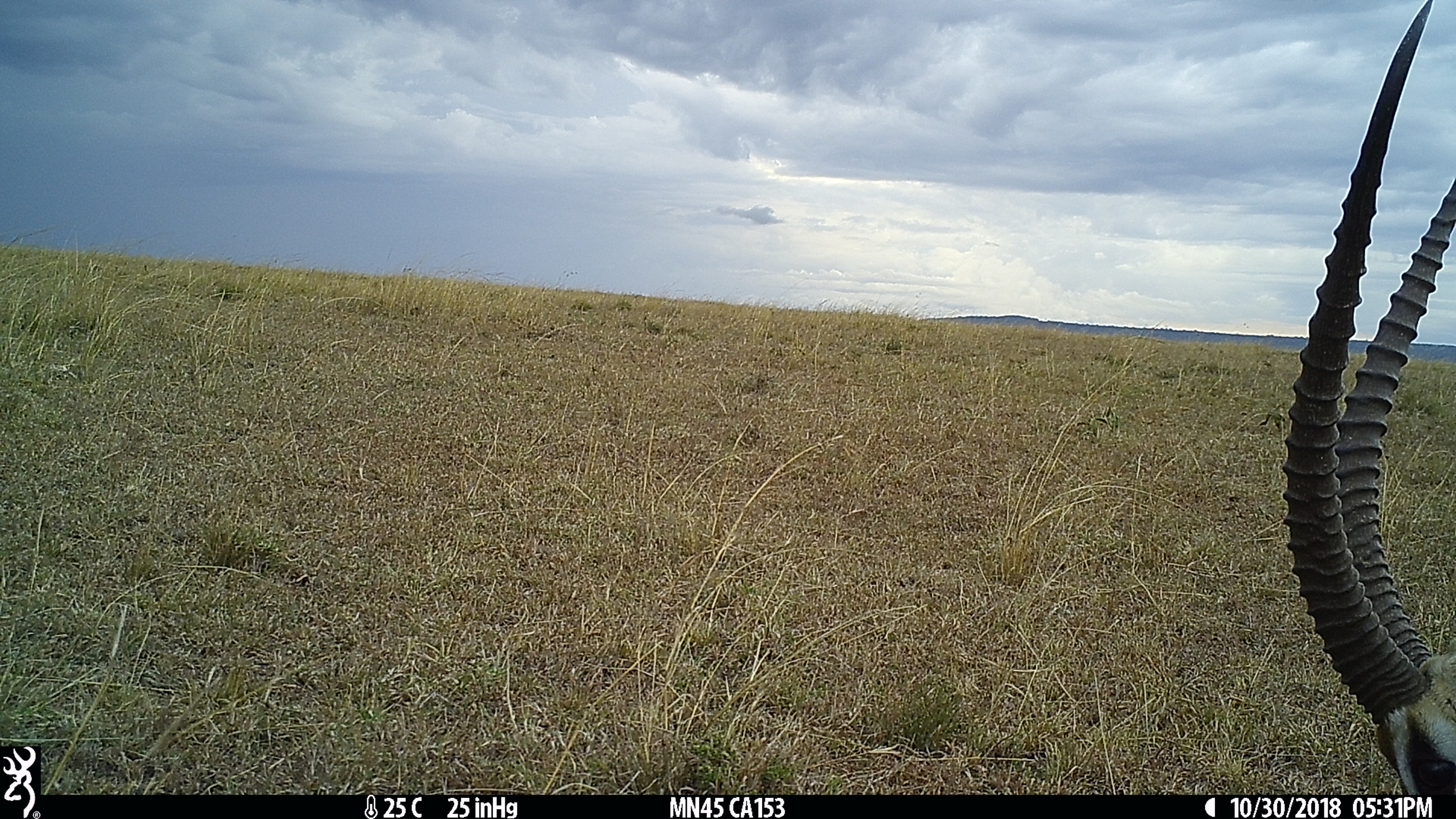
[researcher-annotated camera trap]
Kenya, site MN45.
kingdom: Animalia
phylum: Chordata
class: Mammalia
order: Artiodactyla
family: Bovidae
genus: Eudorcas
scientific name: Eudorcas thomsonii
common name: thomon's gazelle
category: gazelle thomsons